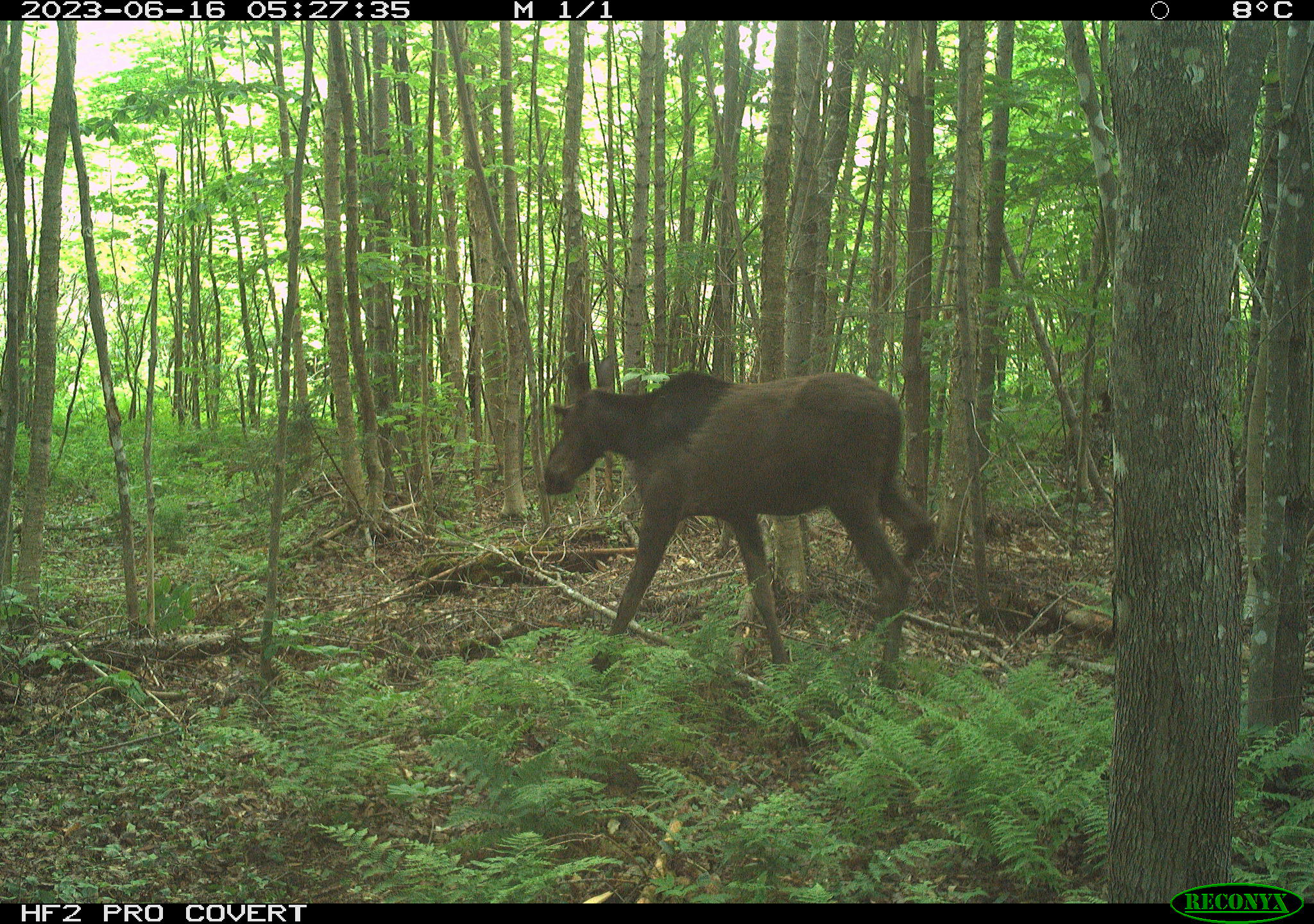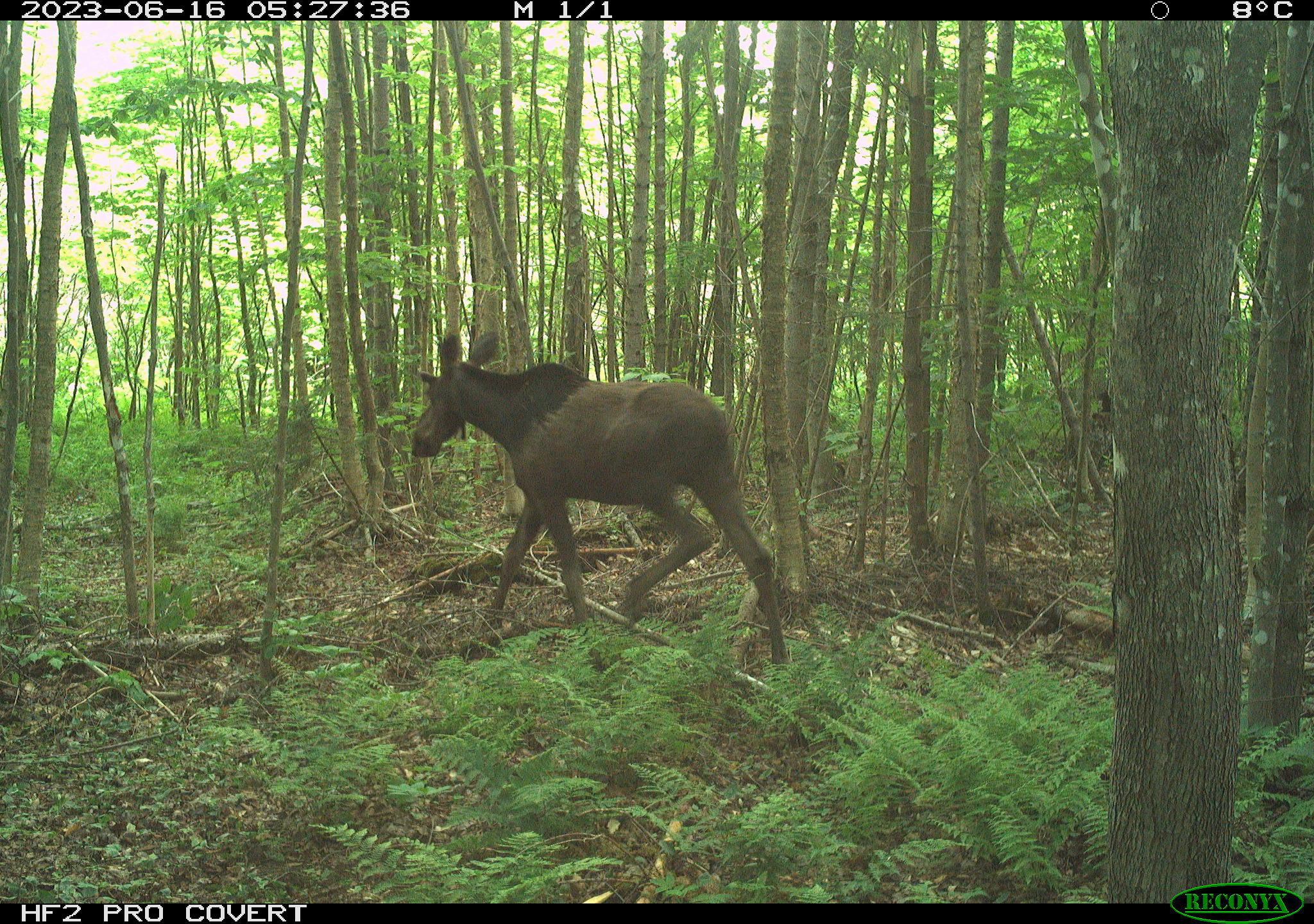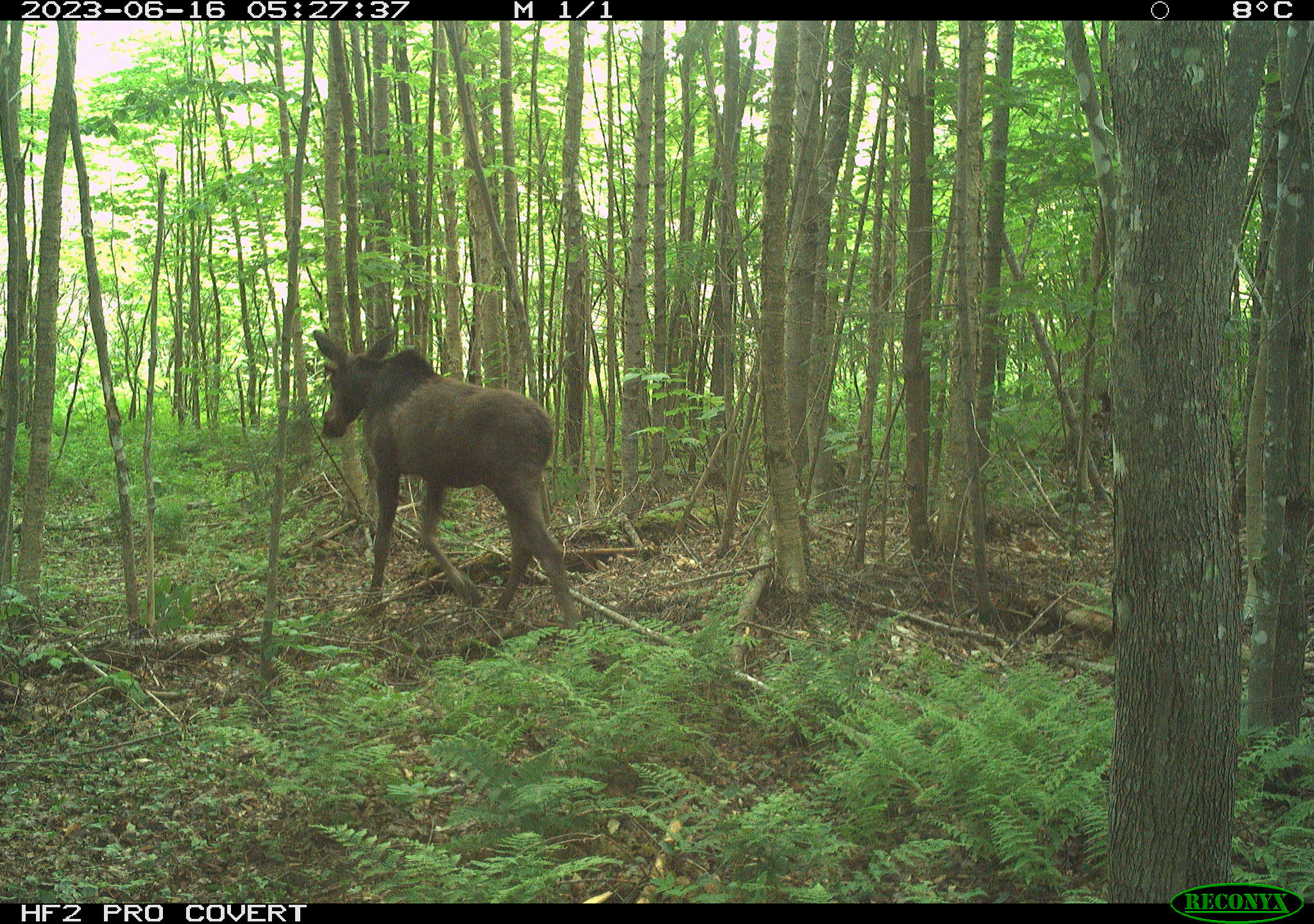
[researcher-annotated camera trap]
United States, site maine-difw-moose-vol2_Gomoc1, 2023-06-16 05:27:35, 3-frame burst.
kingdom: Animalia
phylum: Chordata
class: Mammalia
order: Artiodactyla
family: Cervidae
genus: Alces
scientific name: Alces alces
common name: moose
Moose (Alces alces).